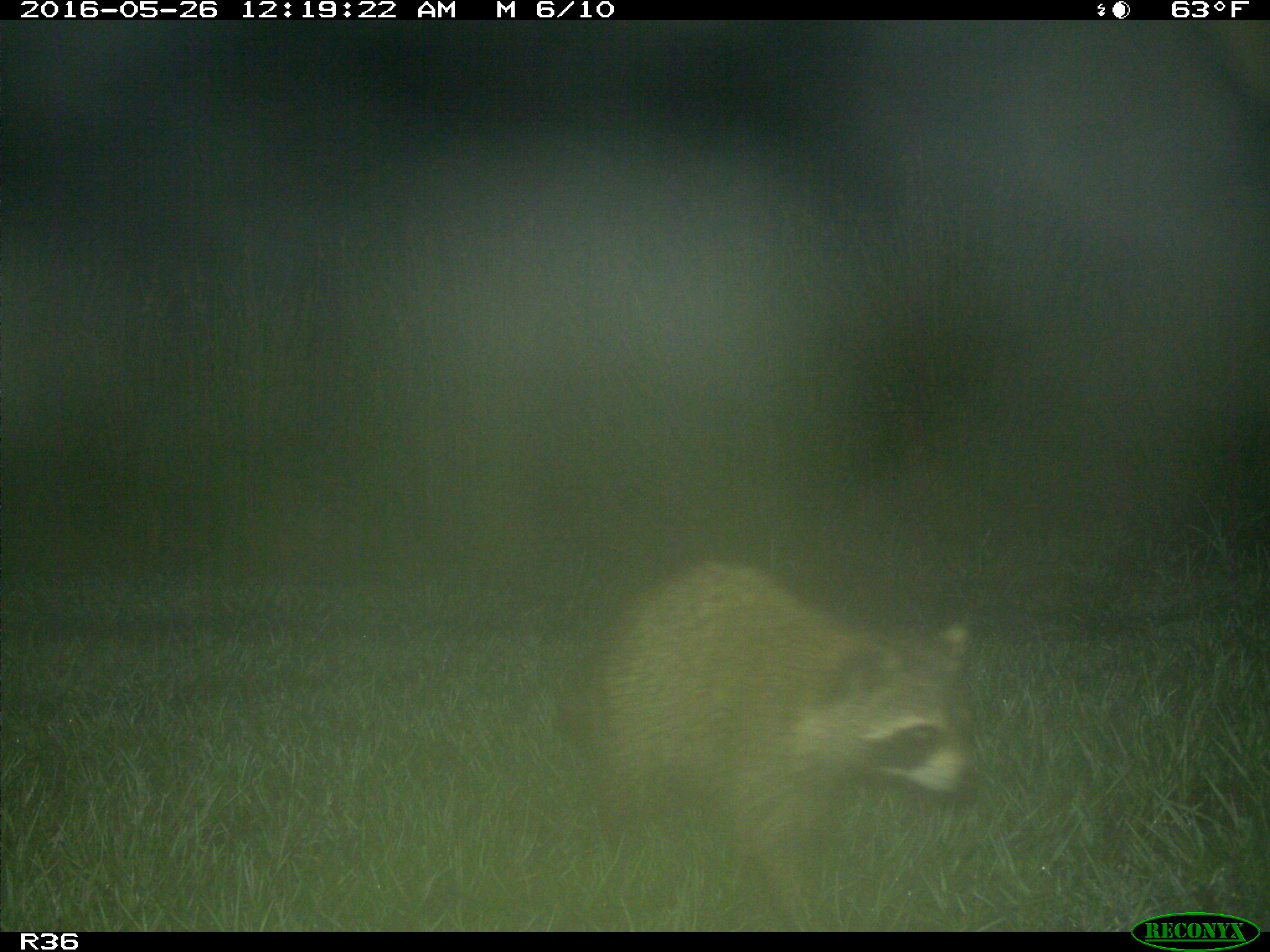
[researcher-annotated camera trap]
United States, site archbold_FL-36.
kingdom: Animalia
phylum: Chordata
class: Mammalia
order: Carnivora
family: Procyonidae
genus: Procyon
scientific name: Procyon lotor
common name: common raccoon